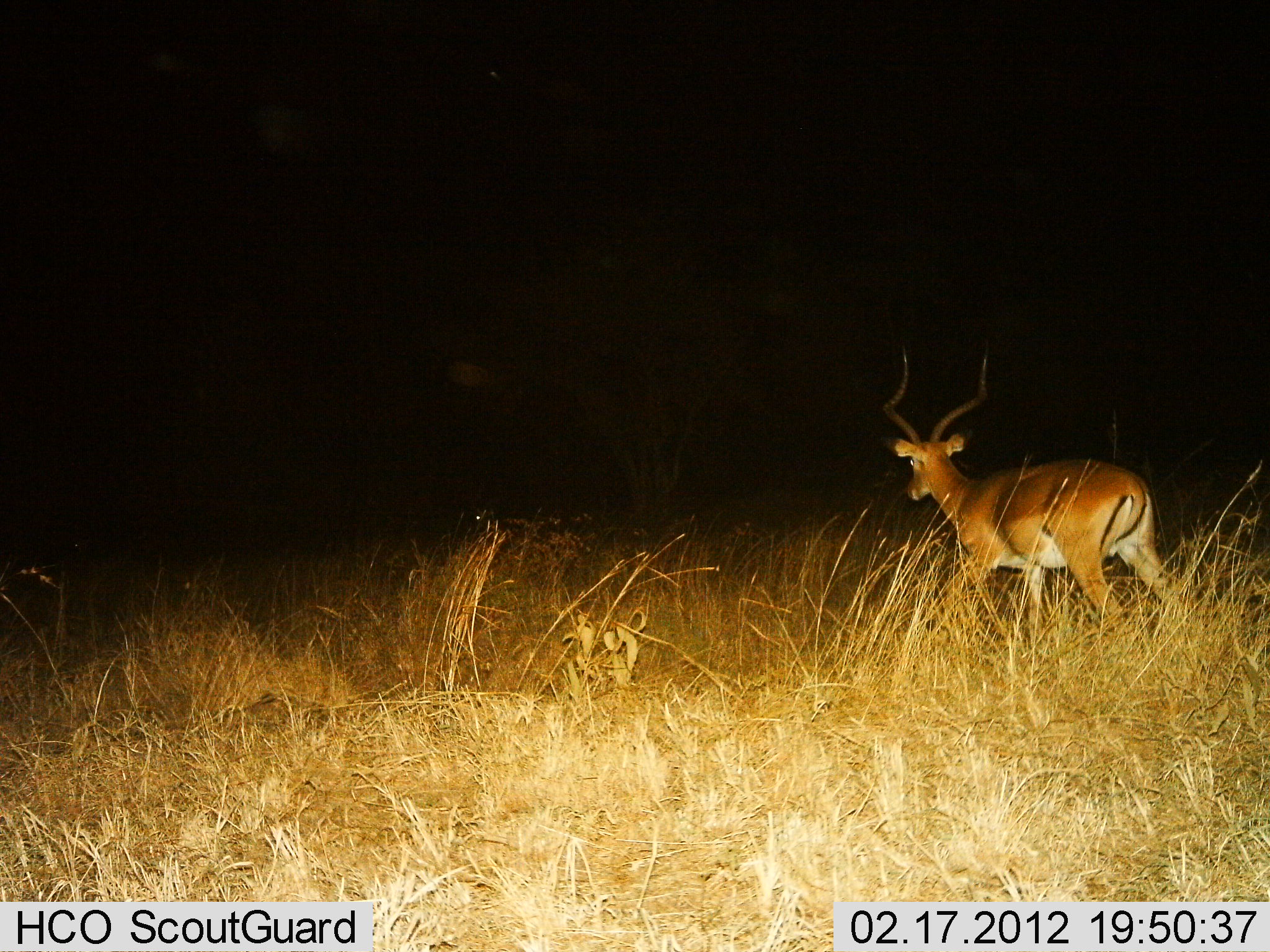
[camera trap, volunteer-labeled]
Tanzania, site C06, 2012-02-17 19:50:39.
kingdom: Animalia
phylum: Chordata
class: Mammalia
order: Artiodactyla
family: Bovidae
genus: Aepyceros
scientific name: Aepyceros melampus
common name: impala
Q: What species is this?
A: Impala (Aepyceros melampus).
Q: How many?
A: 1.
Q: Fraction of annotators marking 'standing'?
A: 30%.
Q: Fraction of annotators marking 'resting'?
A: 0%.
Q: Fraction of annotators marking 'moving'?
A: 70%.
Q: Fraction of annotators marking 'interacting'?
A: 0%.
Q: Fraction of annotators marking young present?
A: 0%.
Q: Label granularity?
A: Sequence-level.